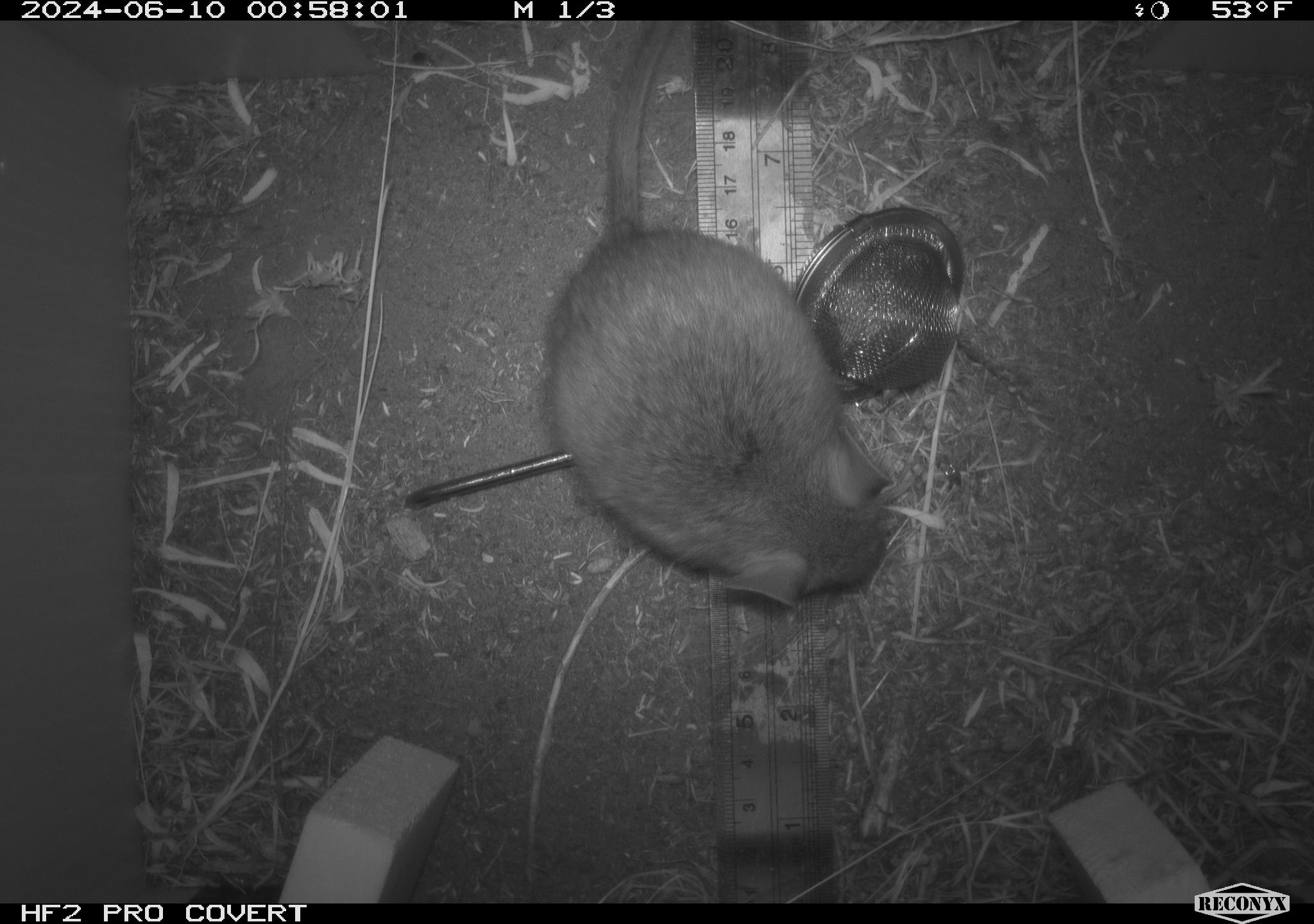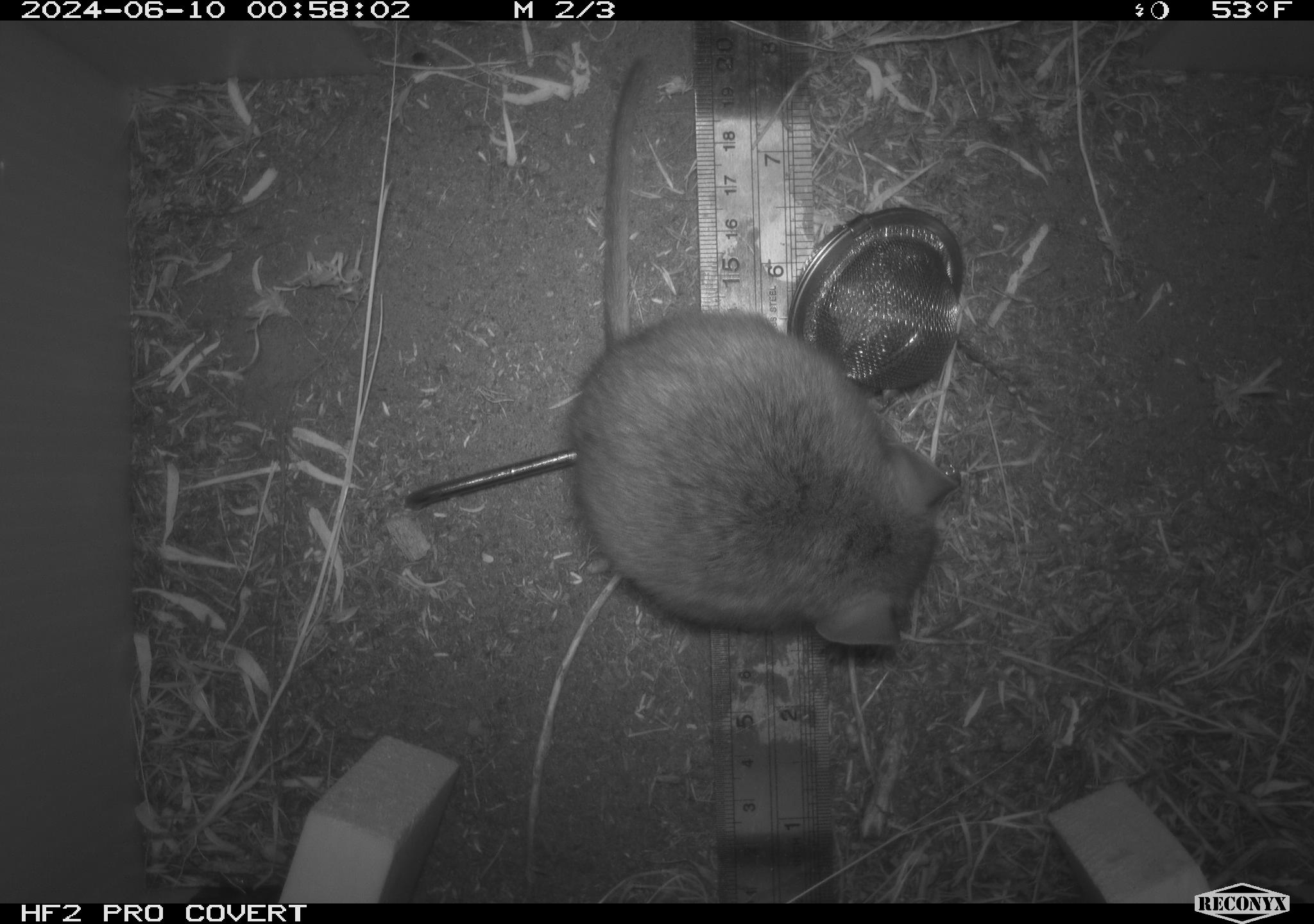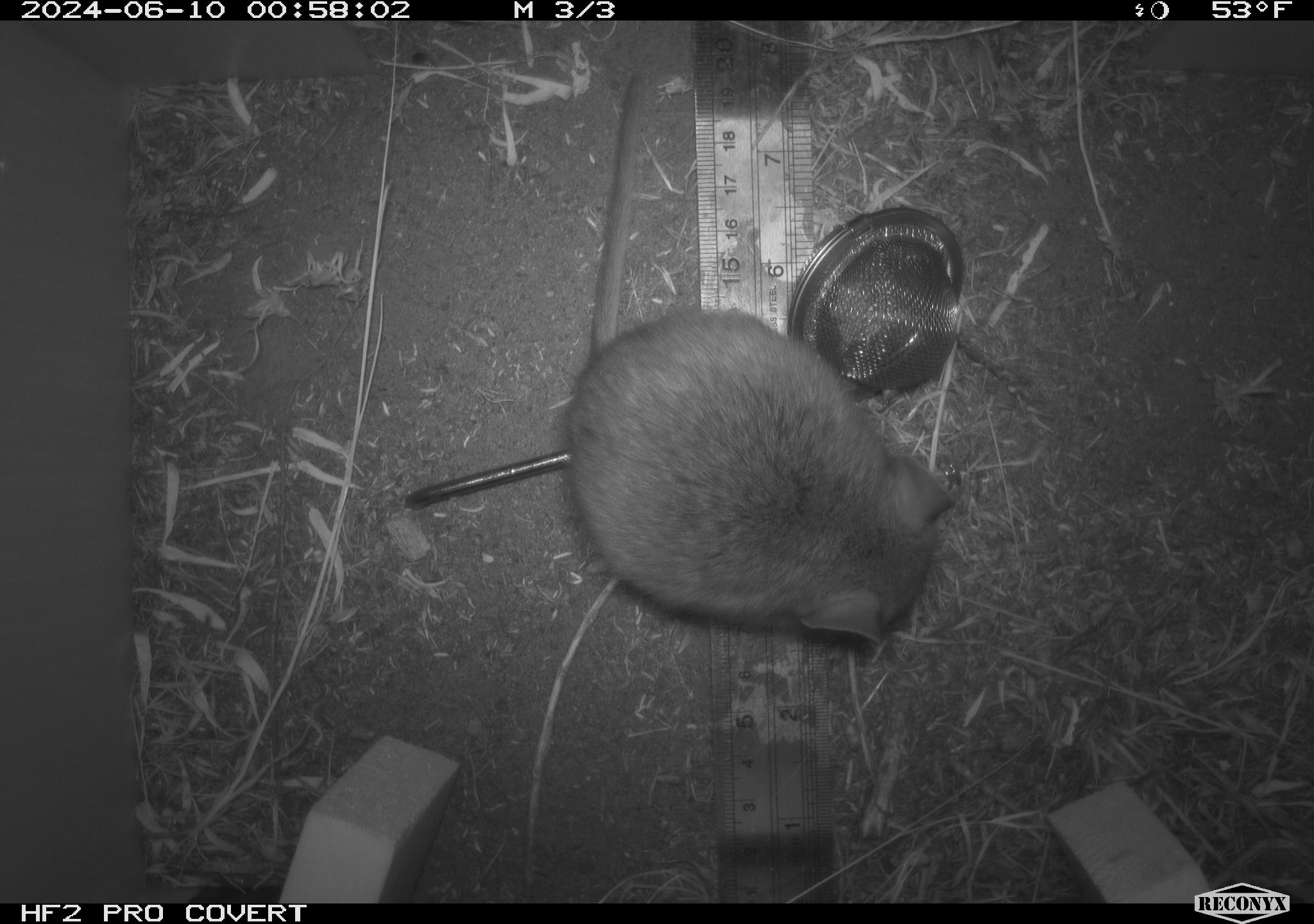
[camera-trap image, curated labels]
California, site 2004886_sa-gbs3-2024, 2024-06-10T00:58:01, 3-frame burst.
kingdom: Animalia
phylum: Chordata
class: Mammalia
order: Rodentia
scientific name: Rodentia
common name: woodrat or rat or mouse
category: woodrat or rat or mouse species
Woodrat or rat or mouse species (woodrat or rat or mouse) (Rodentia).